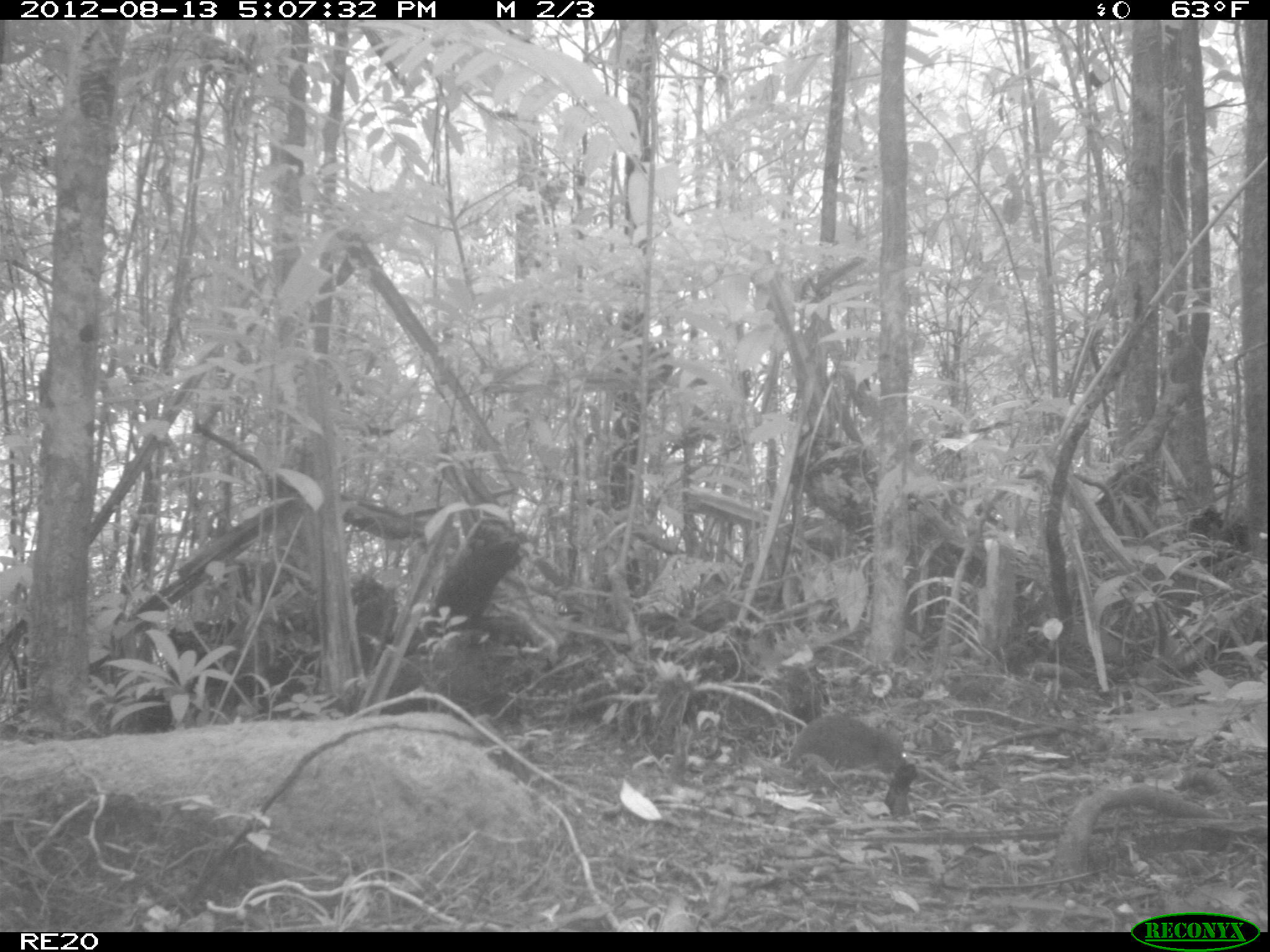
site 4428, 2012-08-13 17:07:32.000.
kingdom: Animalia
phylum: Chordata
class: Mammalia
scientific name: Mammalia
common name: mammals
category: small mammal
Small mammal (mammals) (Mammalia), count 1.